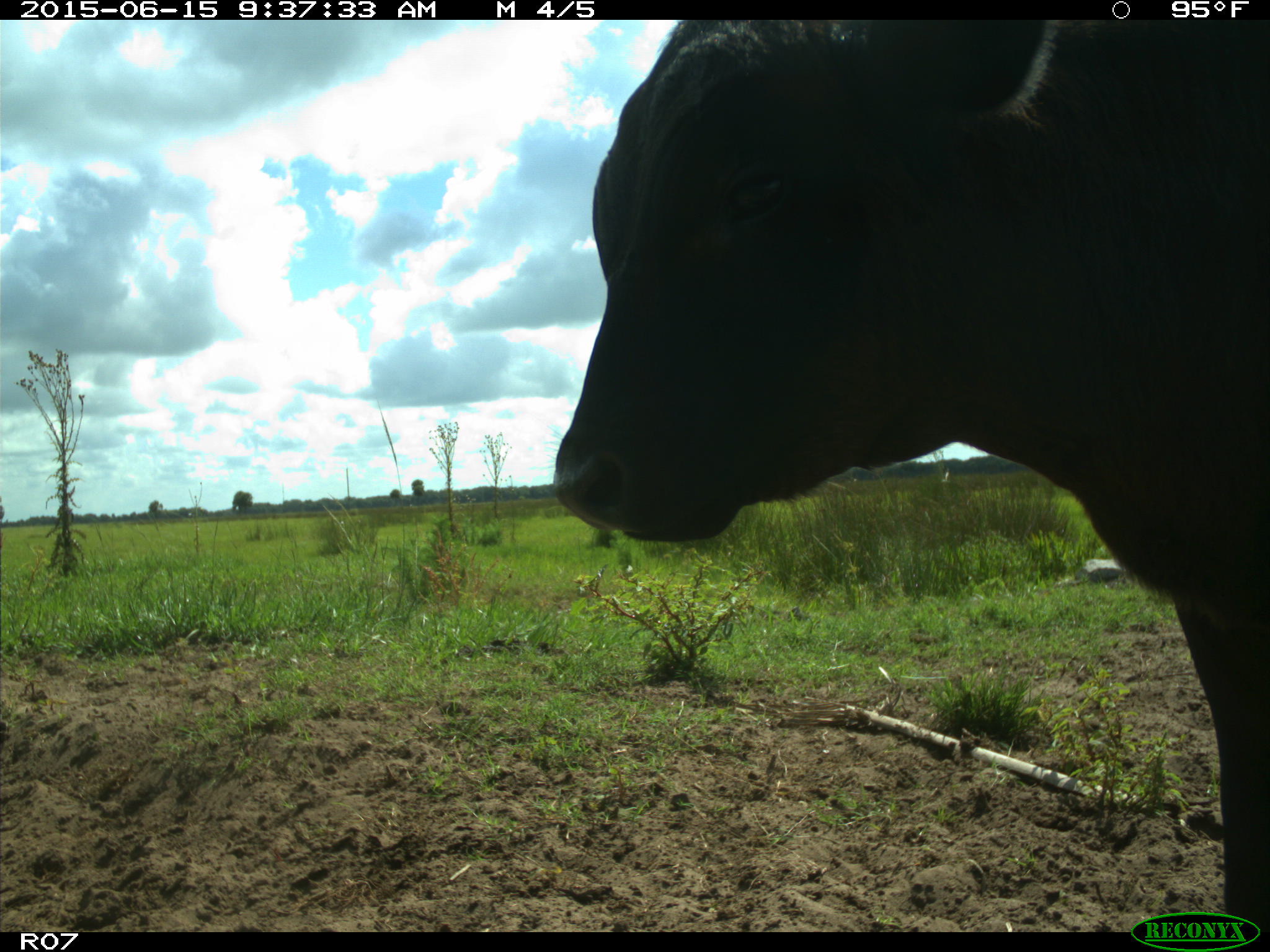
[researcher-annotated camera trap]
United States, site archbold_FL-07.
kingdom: Animalia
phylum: Chordata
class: Mammalia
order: Artiodactyla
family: Bovidae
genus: Bos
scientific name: Bos taurus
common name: domestic cow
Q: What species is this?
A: Bos taurus (domestic cow).